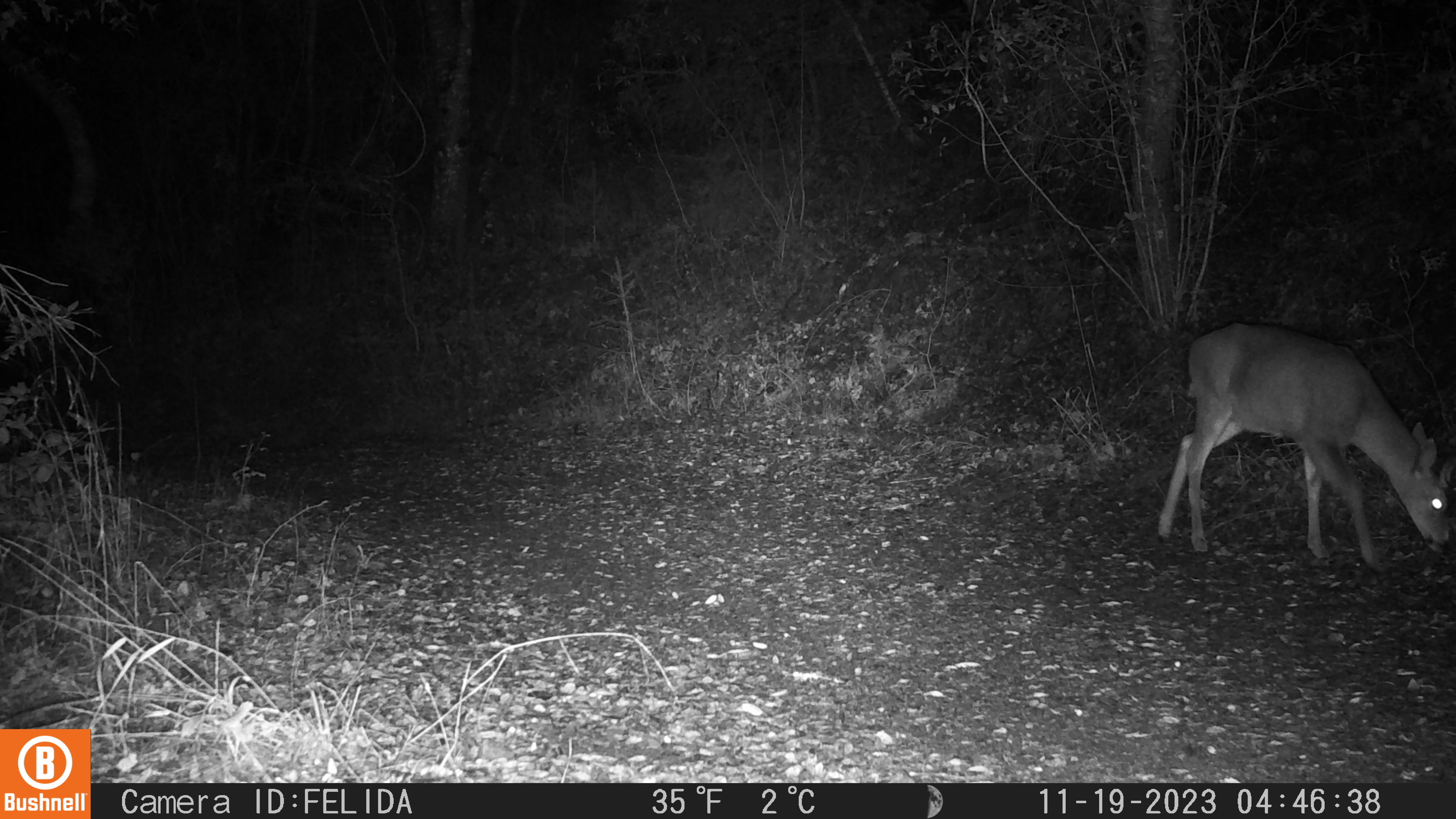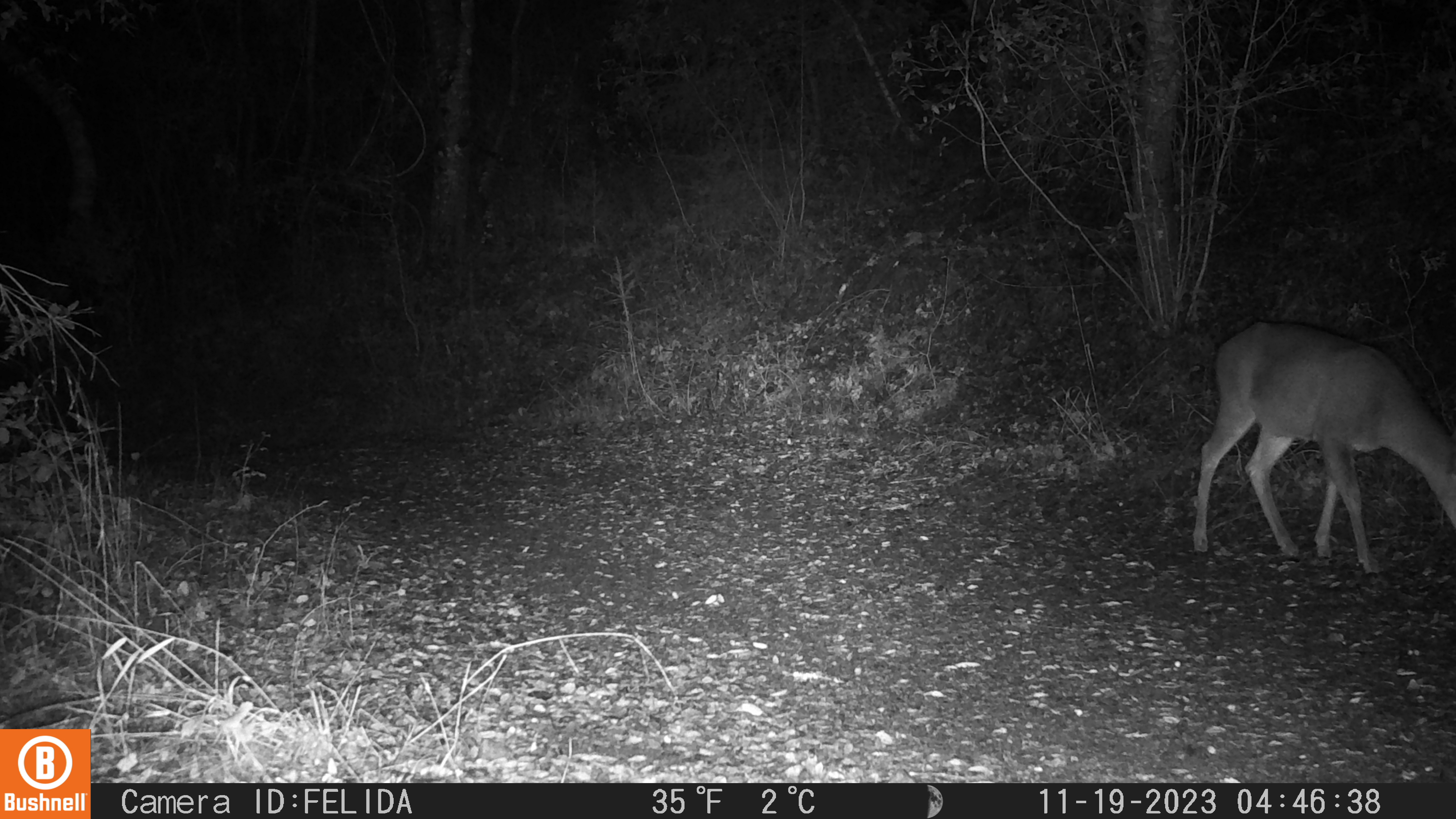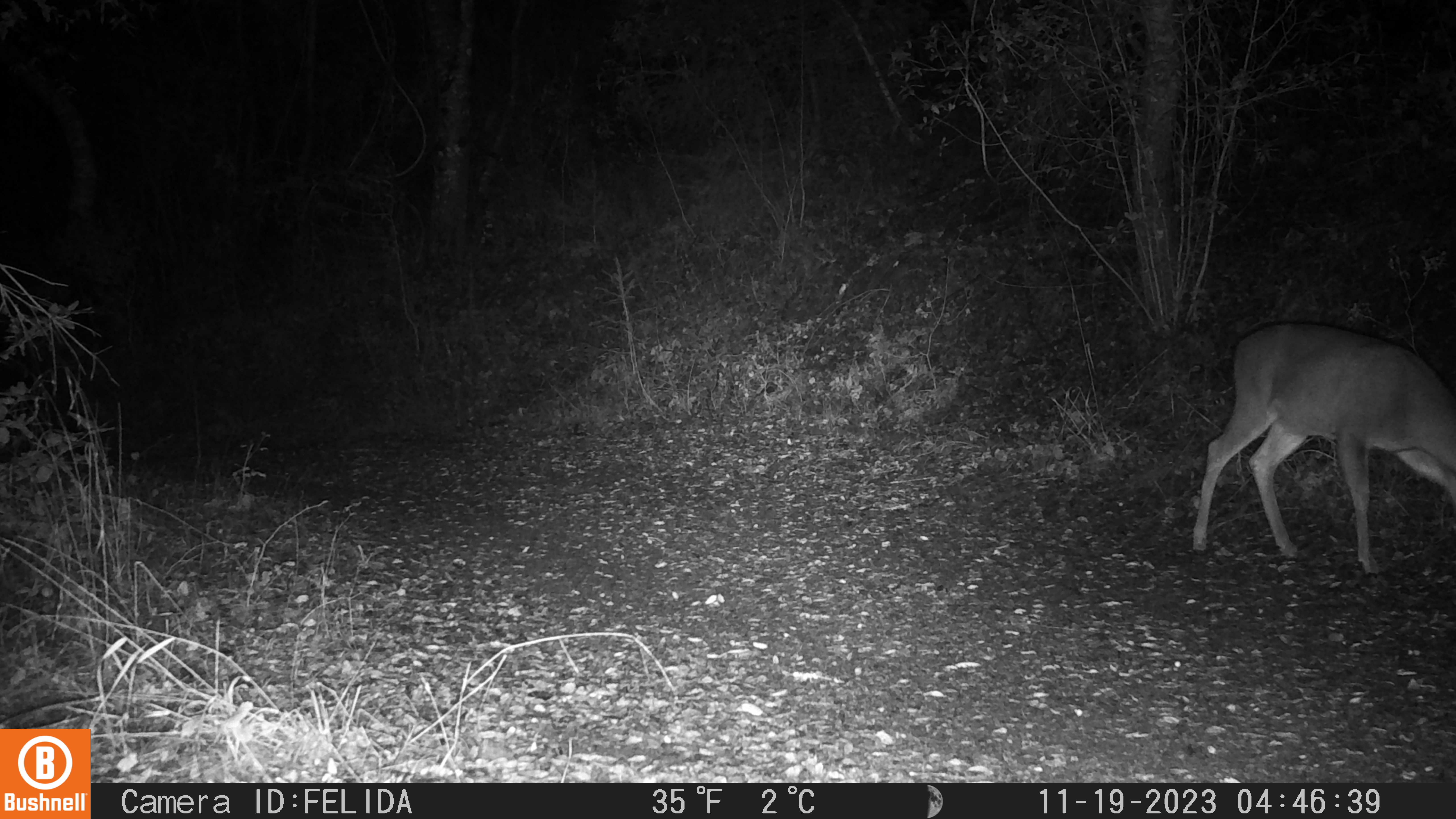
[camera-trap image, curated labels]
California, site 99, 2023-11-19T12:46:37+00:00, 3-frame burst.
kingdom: Animalia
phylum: Chordata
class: Mammalia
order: Artiodactyla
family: Cervidae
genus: Odocoileus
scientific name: Odocoileus hemionus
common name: mule deer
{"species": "mule deer (Odocoileus hemionus)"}